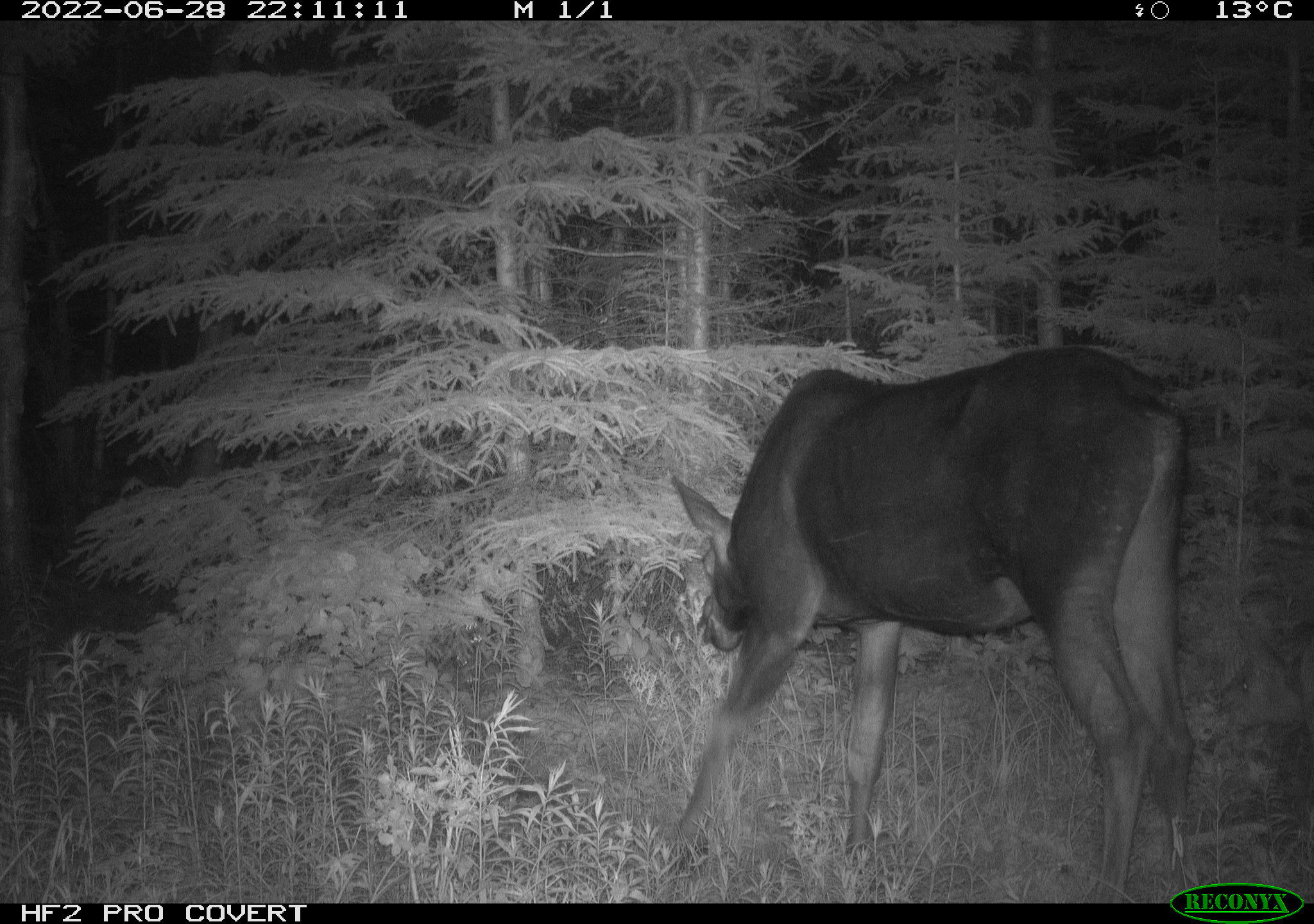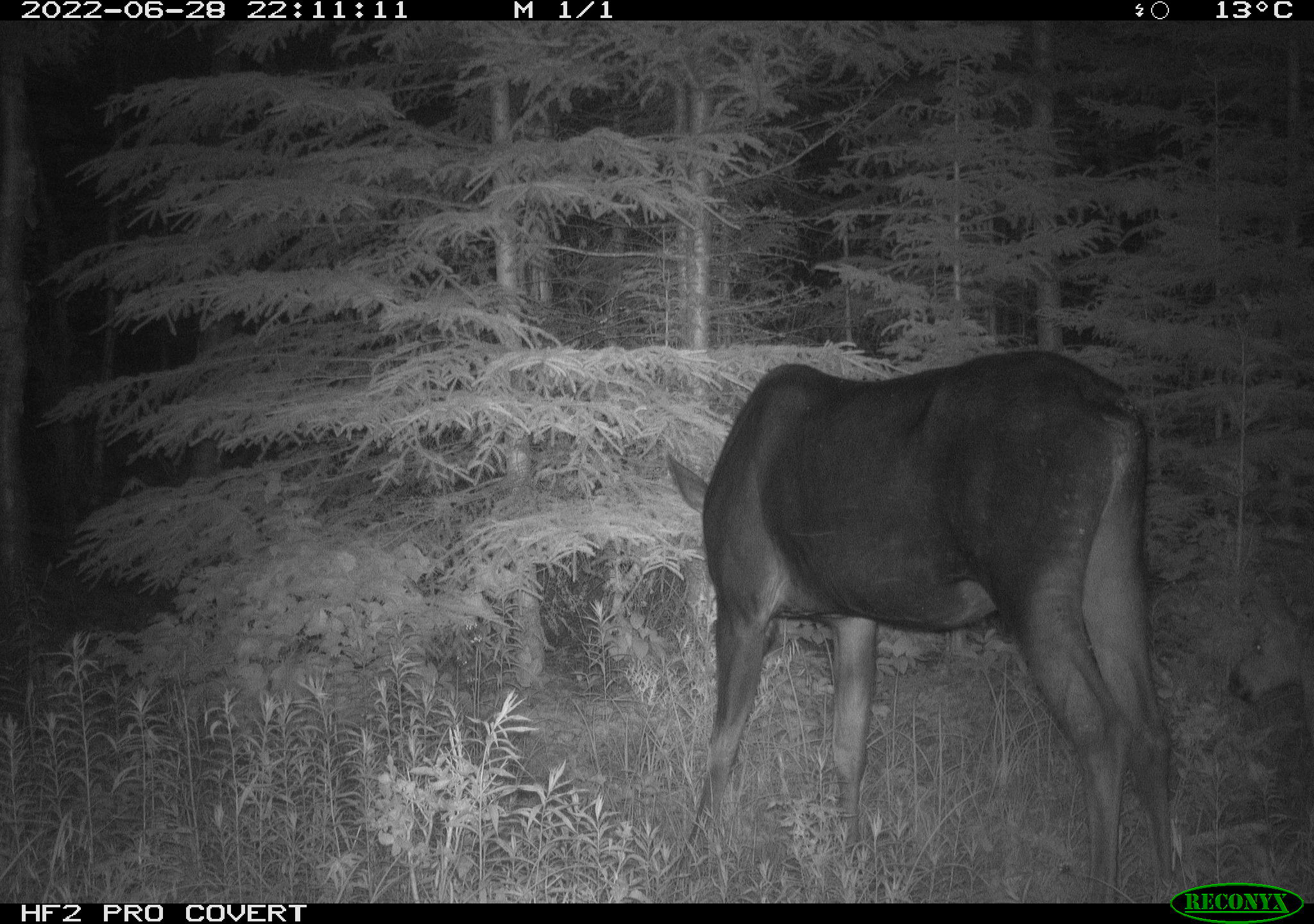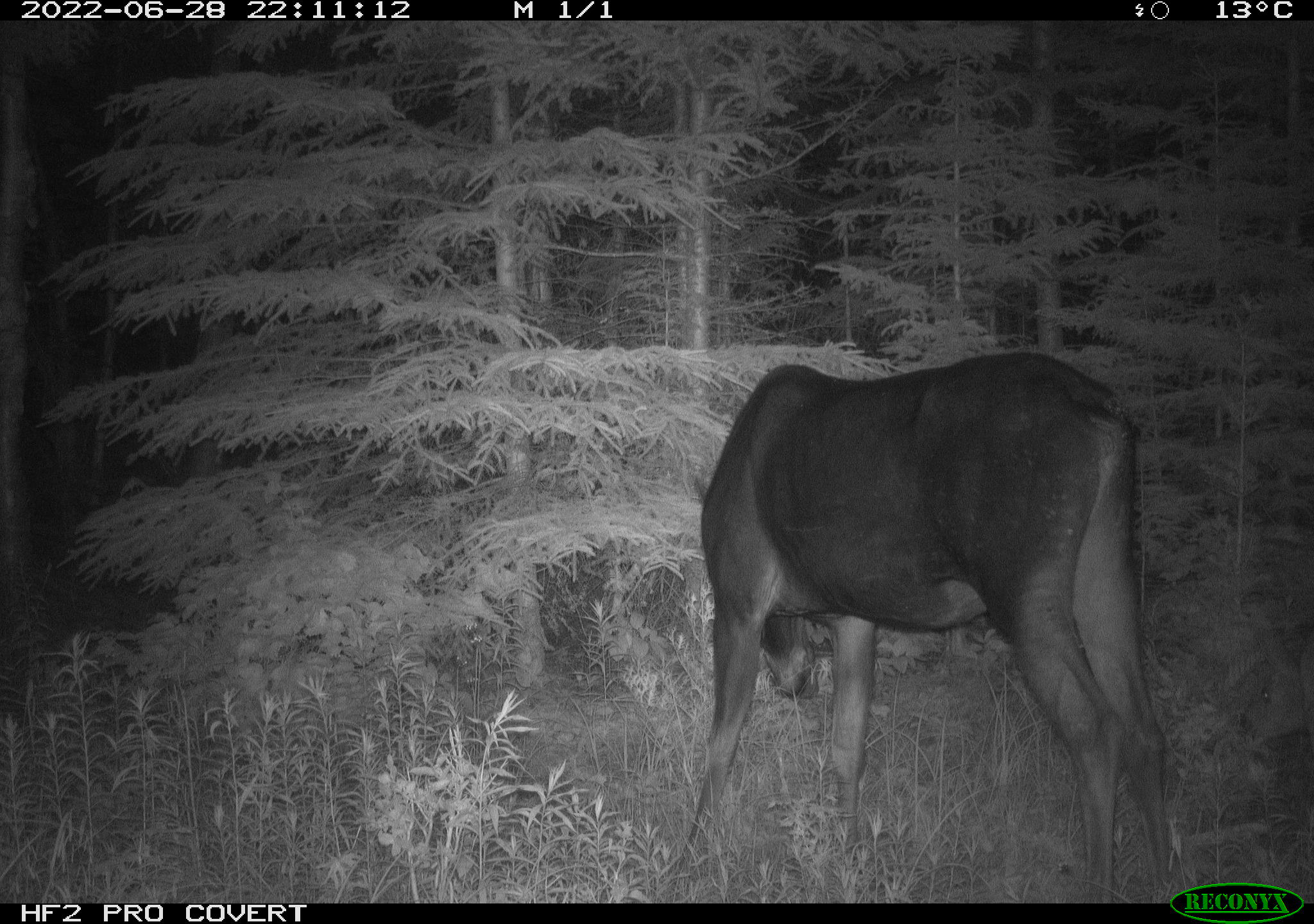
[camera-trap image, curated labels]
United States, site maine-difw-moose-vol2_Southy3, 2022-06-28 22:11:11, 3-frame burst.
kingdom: Animalia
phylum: Chordata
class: Mammalia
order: Artiodactyla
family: Cervidae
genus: Alces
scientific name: Alces alces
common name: moose